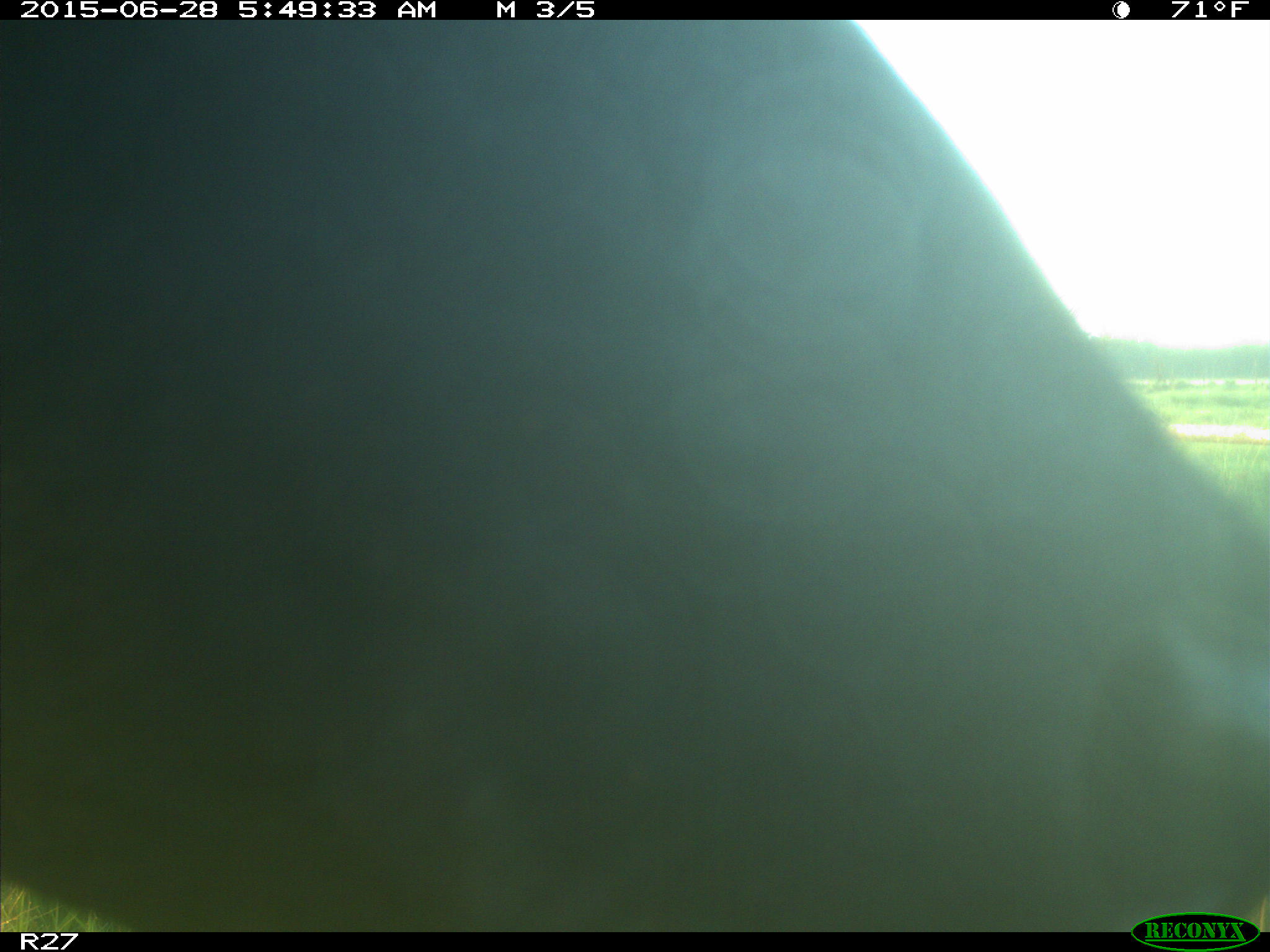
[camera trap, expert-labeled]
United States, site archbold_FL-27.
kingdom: Animalia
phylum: Chordata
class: Mammalia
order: Artiodactyla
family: Bovidae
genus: Bos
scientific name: Bos taurus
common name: domestic cow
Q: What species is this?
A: Bos taurus (domestic cow).